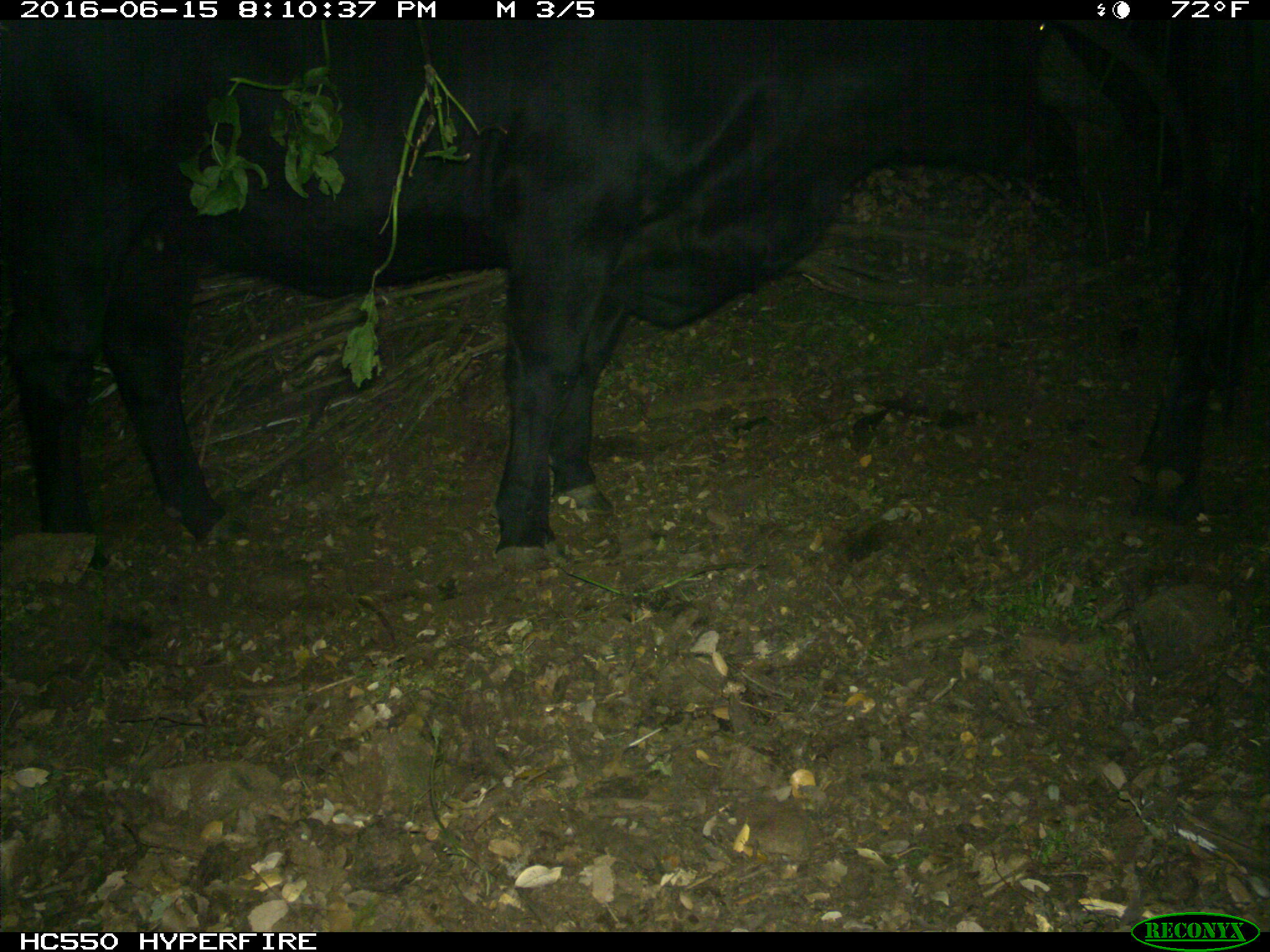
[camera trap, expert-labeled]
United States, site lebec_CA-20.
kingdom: Animalia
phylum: Chordata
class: Mammalia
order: Artiodactyla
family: Bovidae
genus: Bos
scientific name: Bos taurus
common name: domestic cow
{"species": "Bos taurus (domestic cow)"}